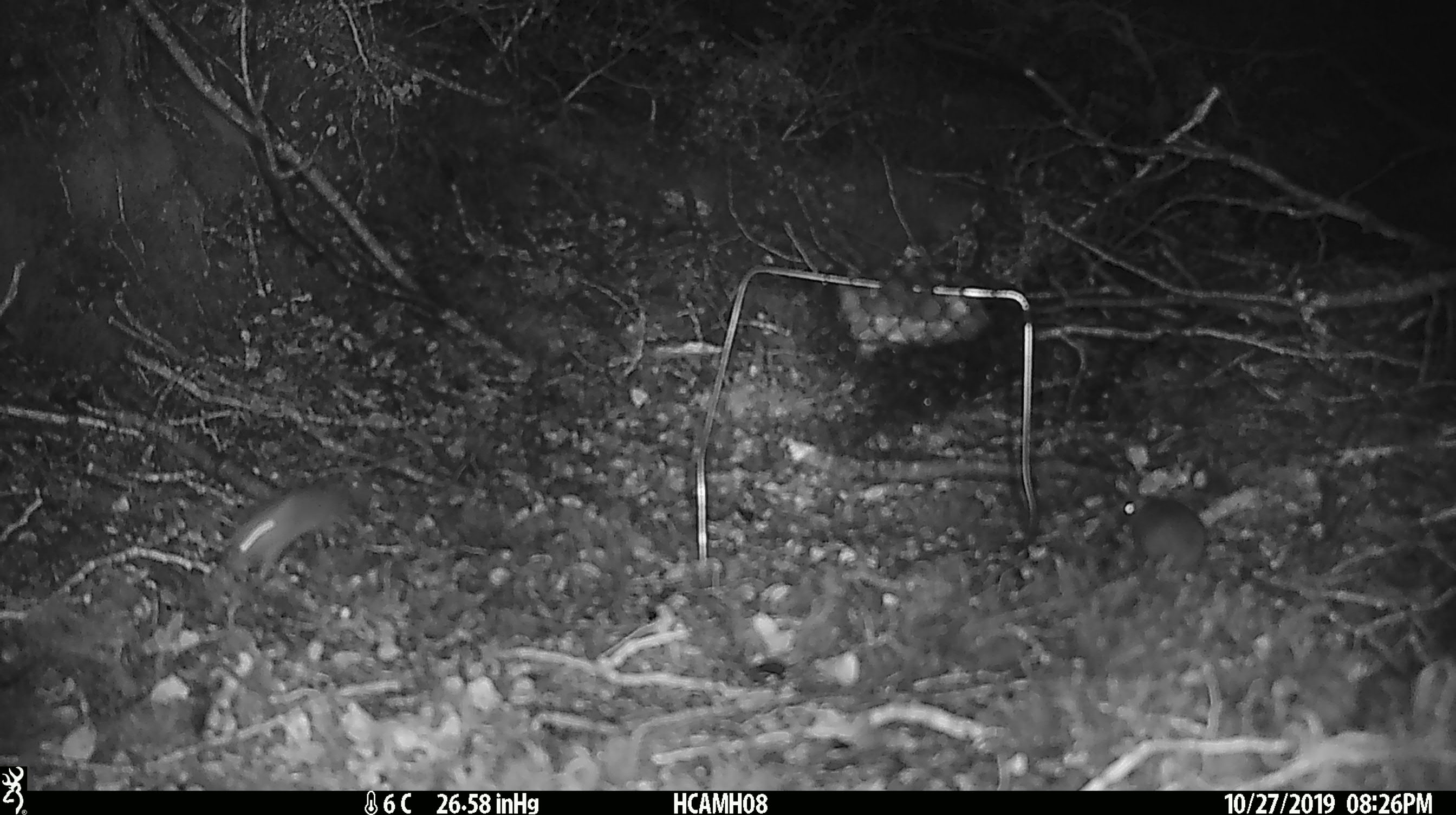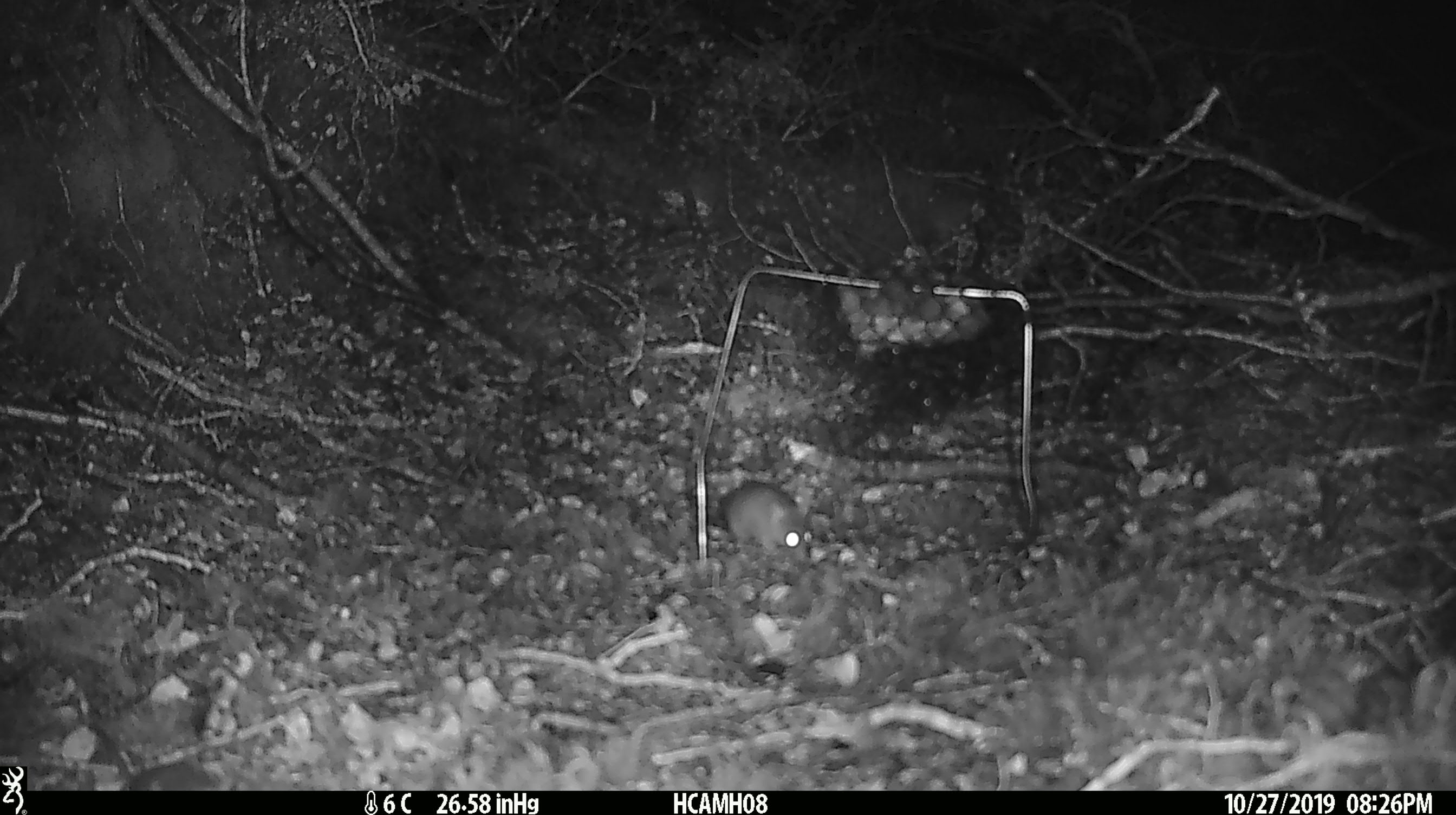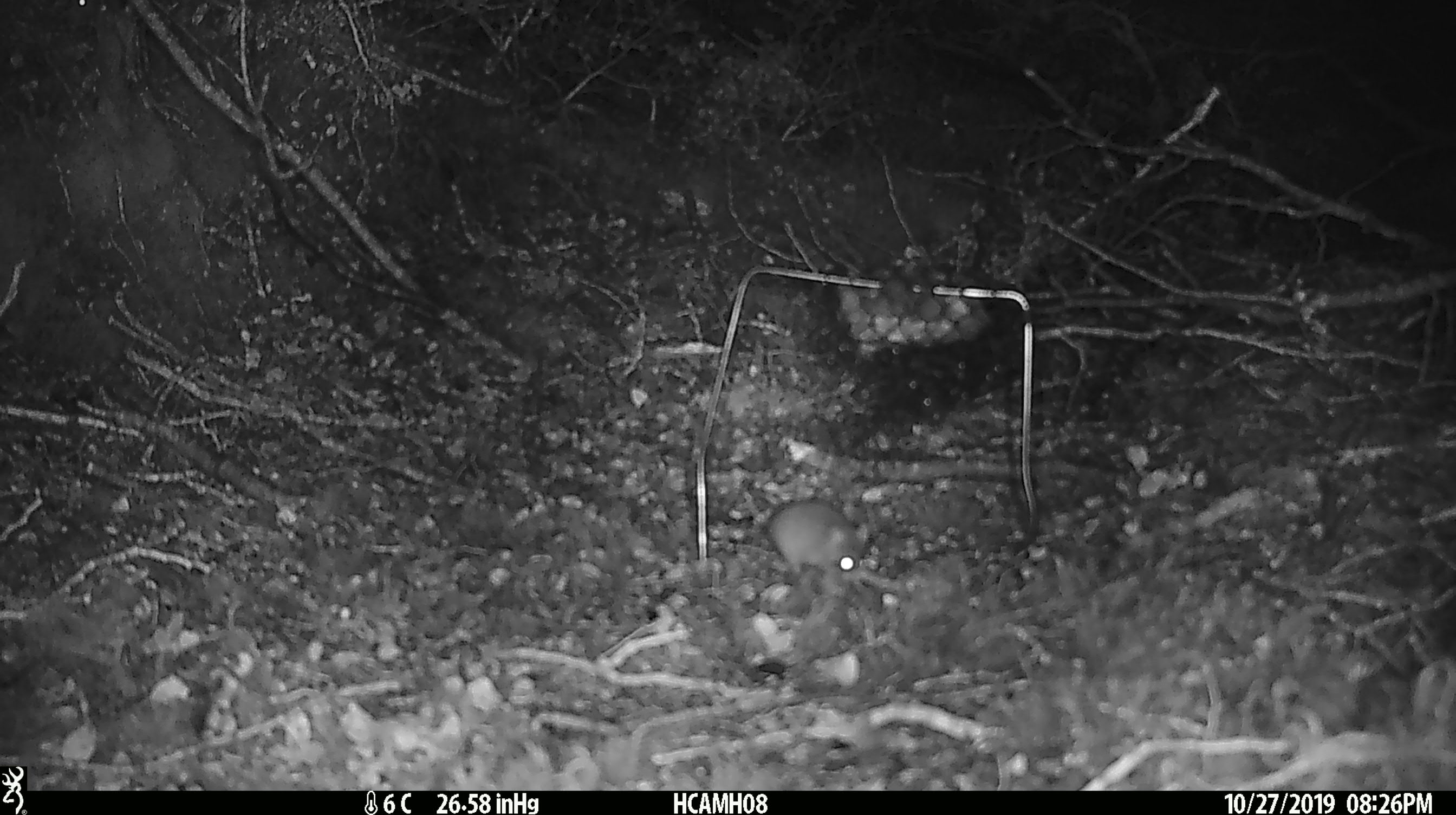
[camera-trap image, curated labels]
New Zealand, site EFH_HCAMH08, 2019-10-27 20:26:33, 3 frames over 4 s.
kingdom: Animalia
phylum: Chordata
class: Mammalia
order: Rodentia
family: Muridae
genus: Mus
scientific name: Mus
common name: mouse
Mouse (Mus).